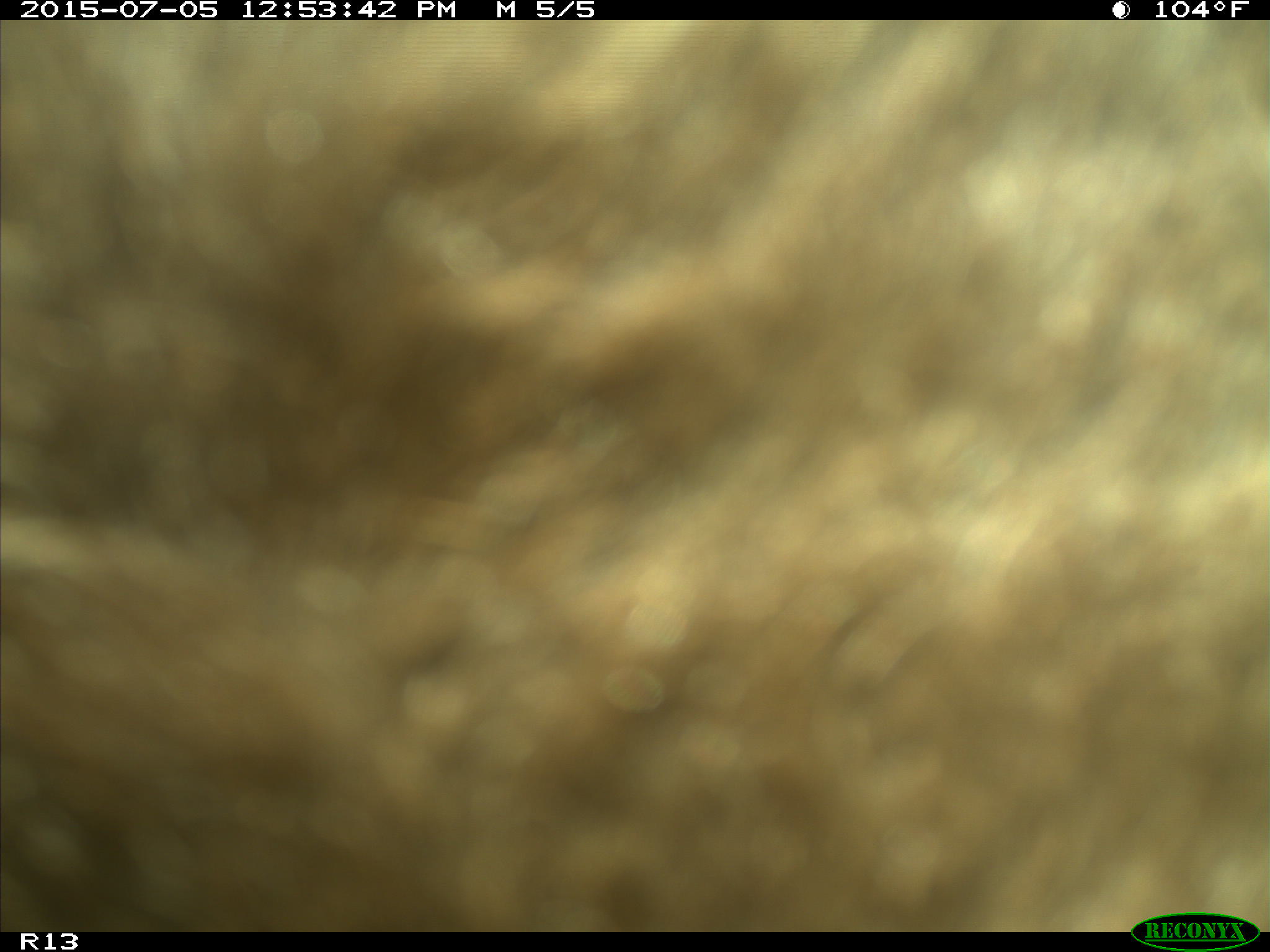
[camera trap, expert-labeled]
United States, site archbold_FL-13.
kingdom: Animalia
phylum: Chordata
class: Mammalia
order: Artiodactyla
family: Bovidae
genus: Bos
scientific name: Bos taurus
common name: domestic cow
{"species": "Bos taurus (domestic cow)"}